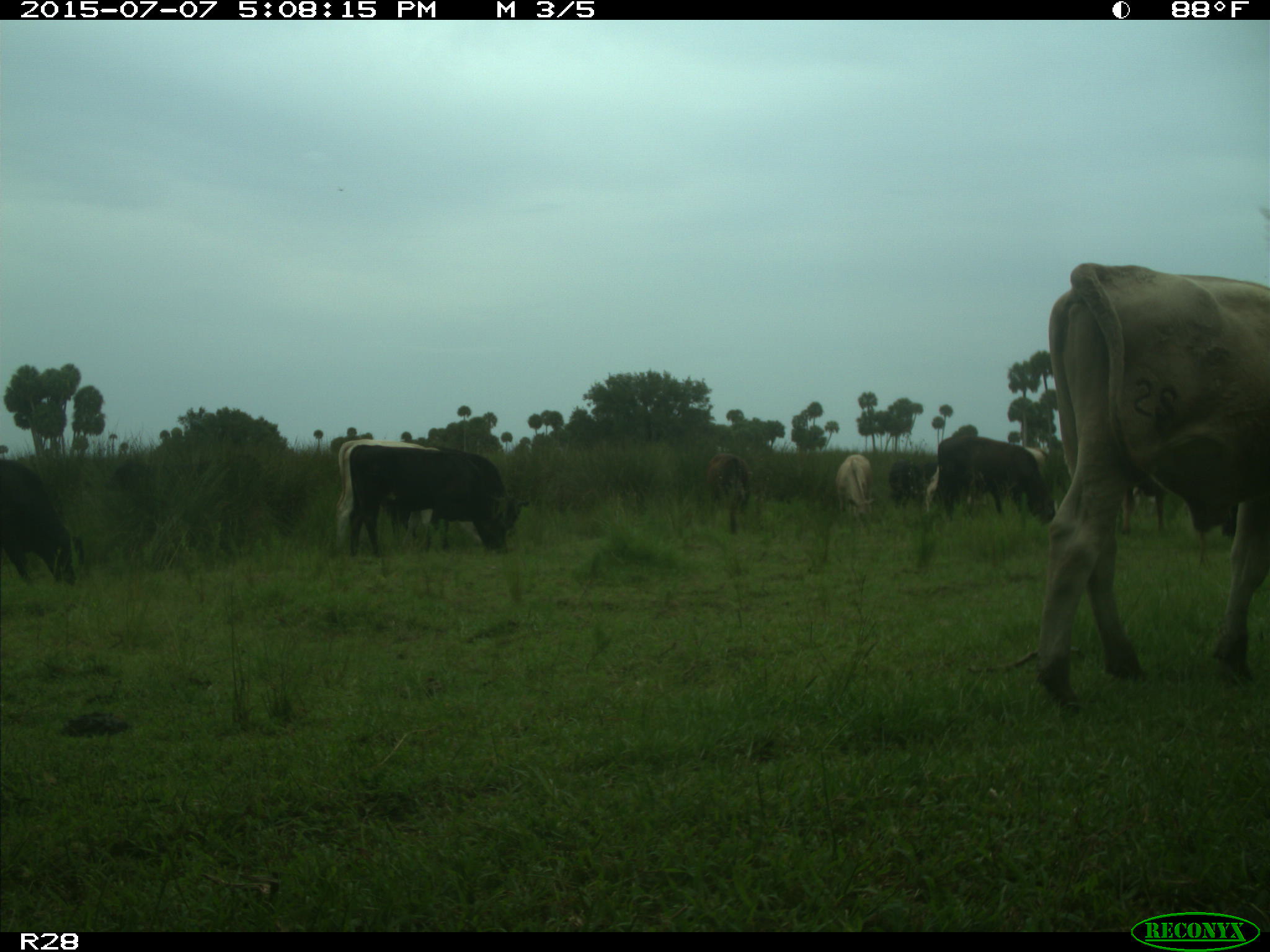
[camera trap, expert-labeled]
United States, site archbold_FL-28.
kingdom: Animalia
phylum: Chordata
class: Mammalia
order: Artiodactyla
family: Bovidae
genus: Bos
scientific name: Bos taurus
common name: domestic cow